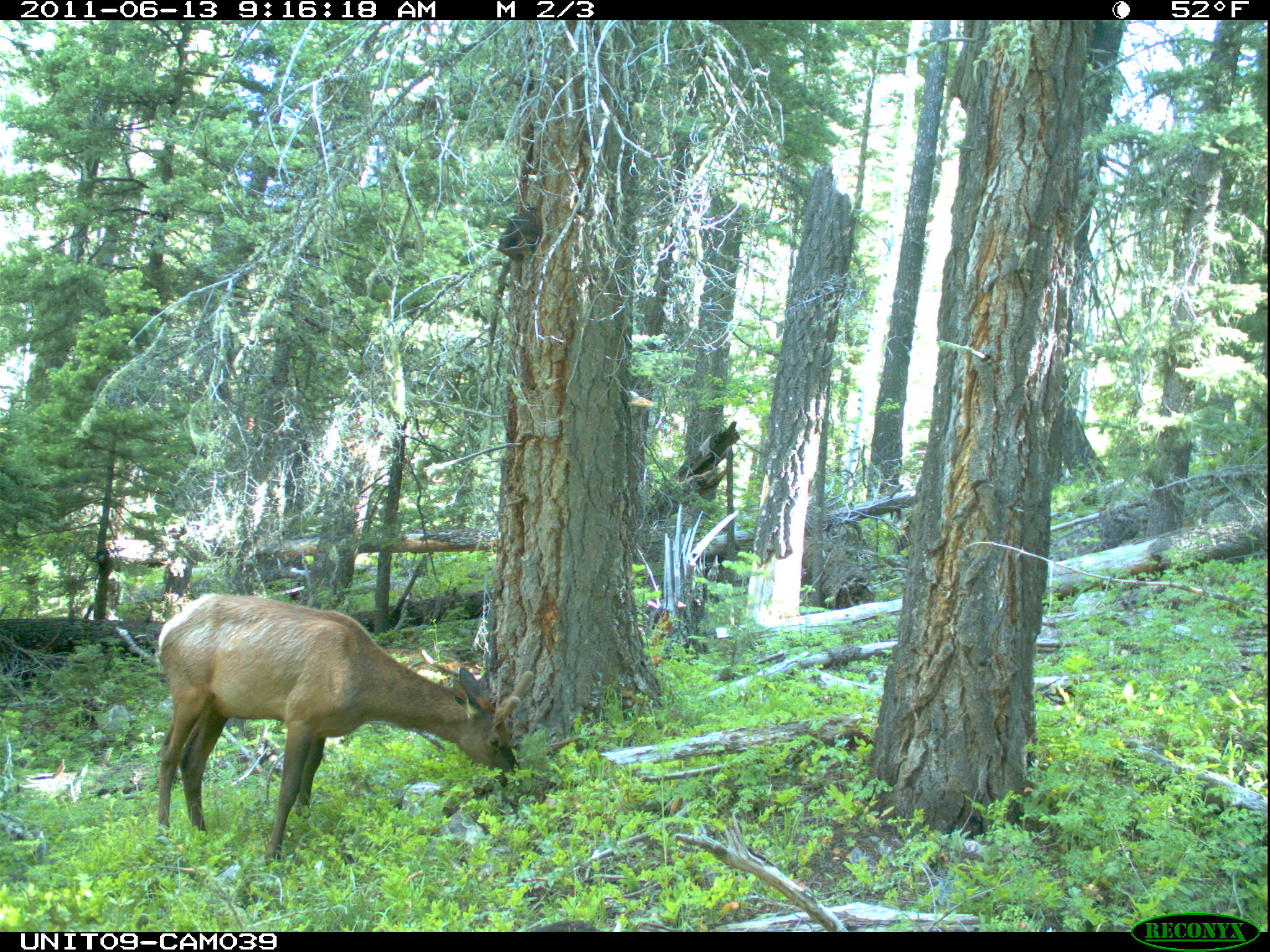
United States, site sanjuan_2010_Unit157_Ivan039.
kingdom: Animalia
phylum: Chordata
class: Mammalia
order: Artiodactyla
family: Cervidae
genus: Cervus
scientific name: Cervus elaphus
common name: red deer